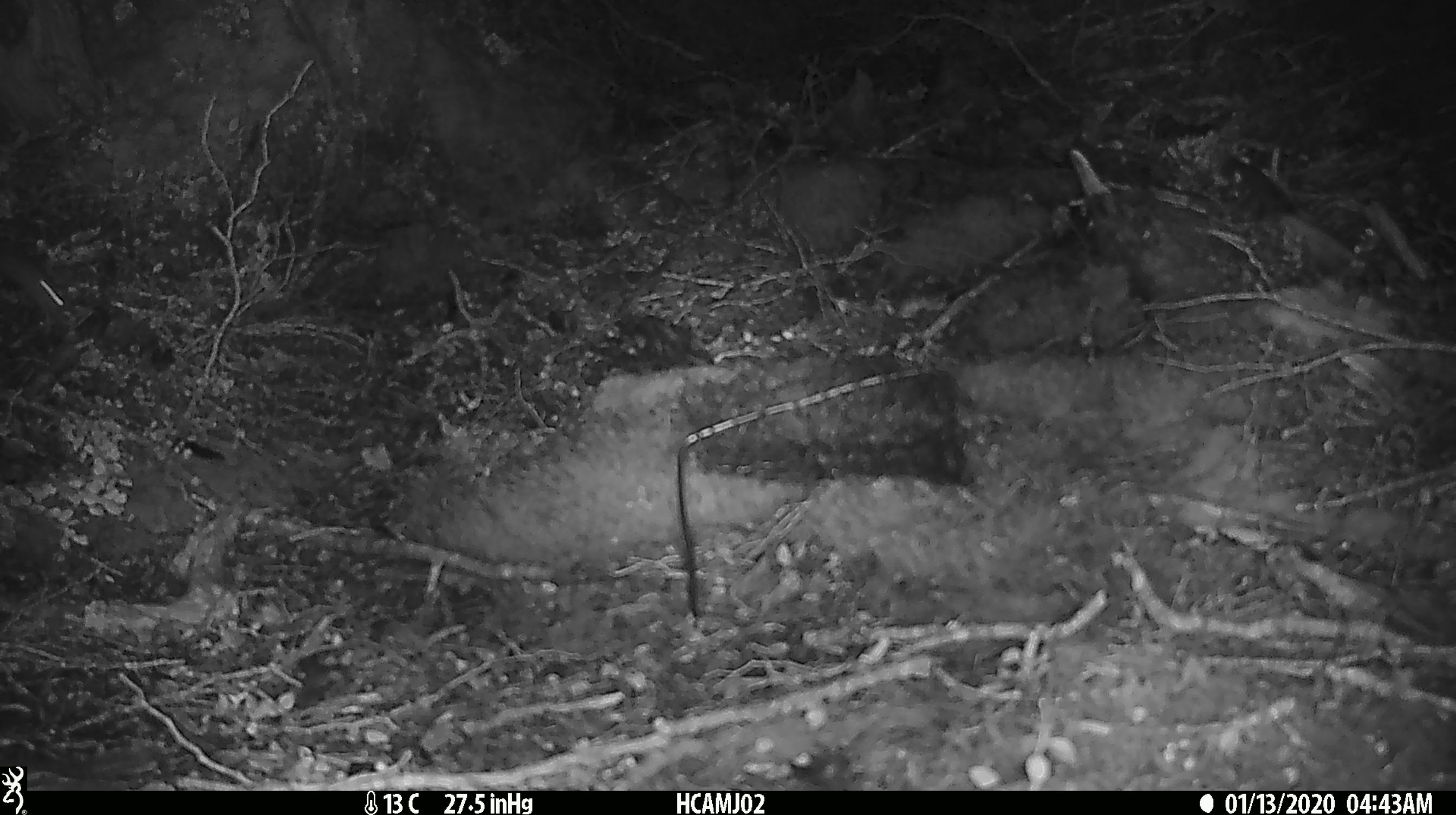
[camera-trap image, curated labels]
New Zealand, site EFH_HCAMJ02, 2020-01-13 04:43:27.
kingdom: Animalia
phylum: Chordata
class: Mammalia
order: Rodentia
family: Muridae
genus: Mus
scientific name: Mus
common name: mouse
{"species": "mouse (Mus)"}